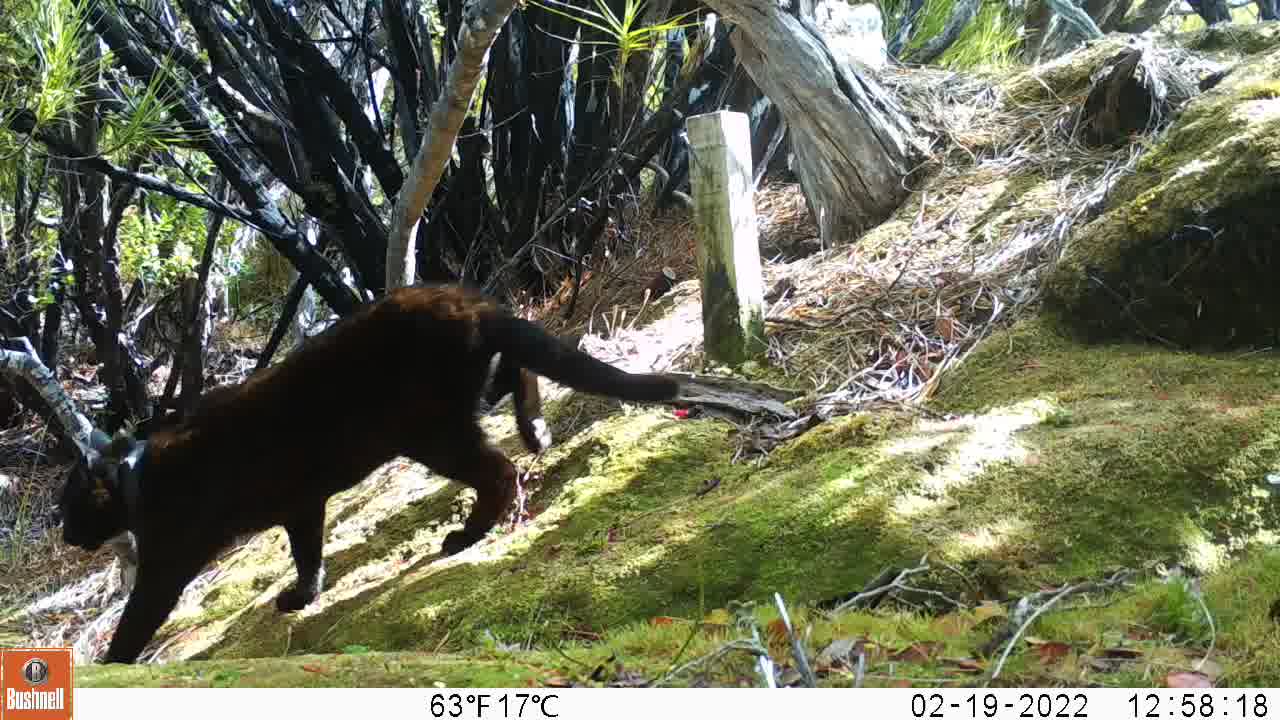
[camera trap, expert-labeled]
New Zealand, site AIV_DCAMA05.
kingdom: Animalia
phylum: Chordata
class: Mammalia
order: Carnivora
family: Felidae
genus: Felis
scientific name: Felis catus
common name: domestic cat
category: cat